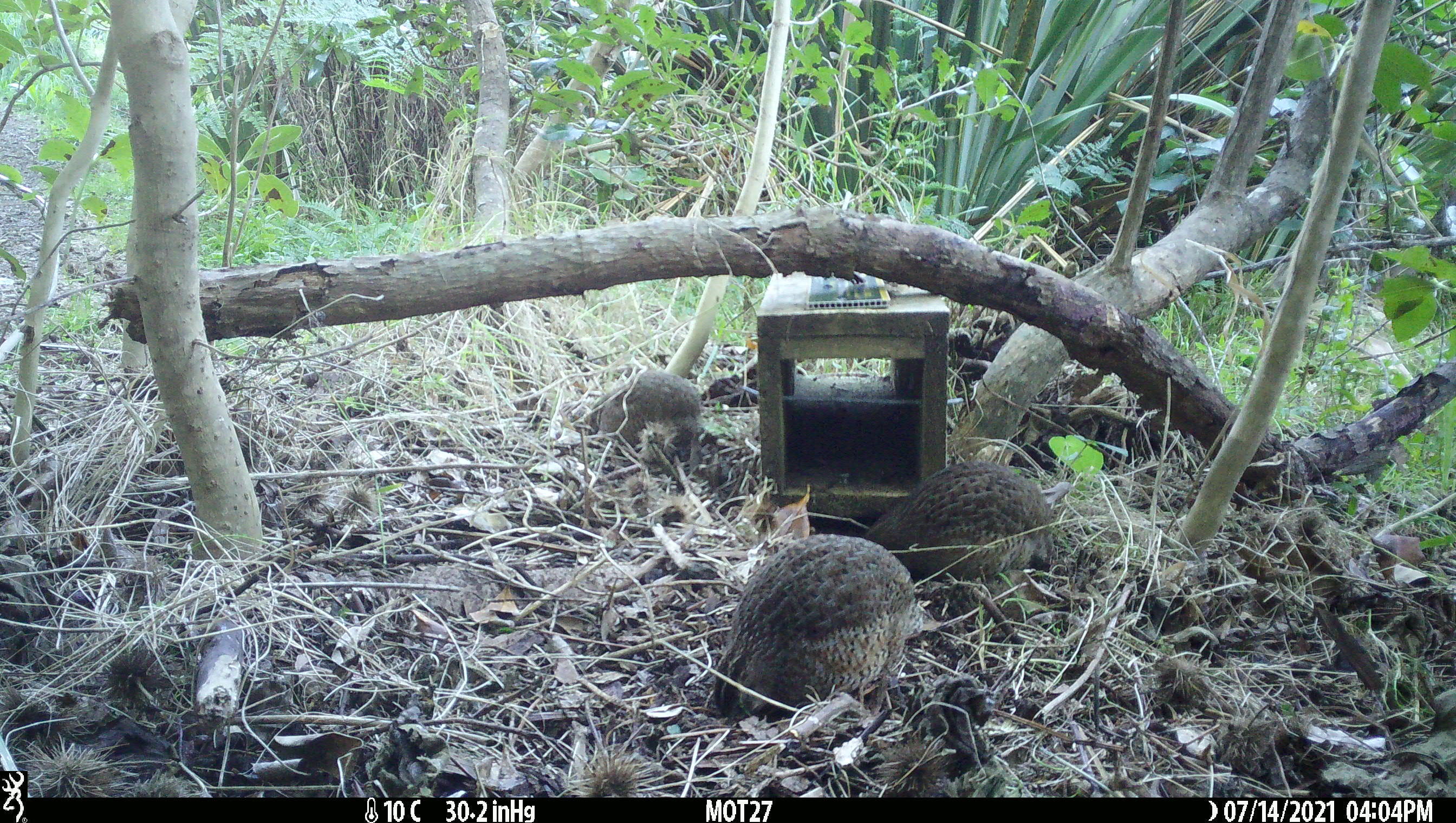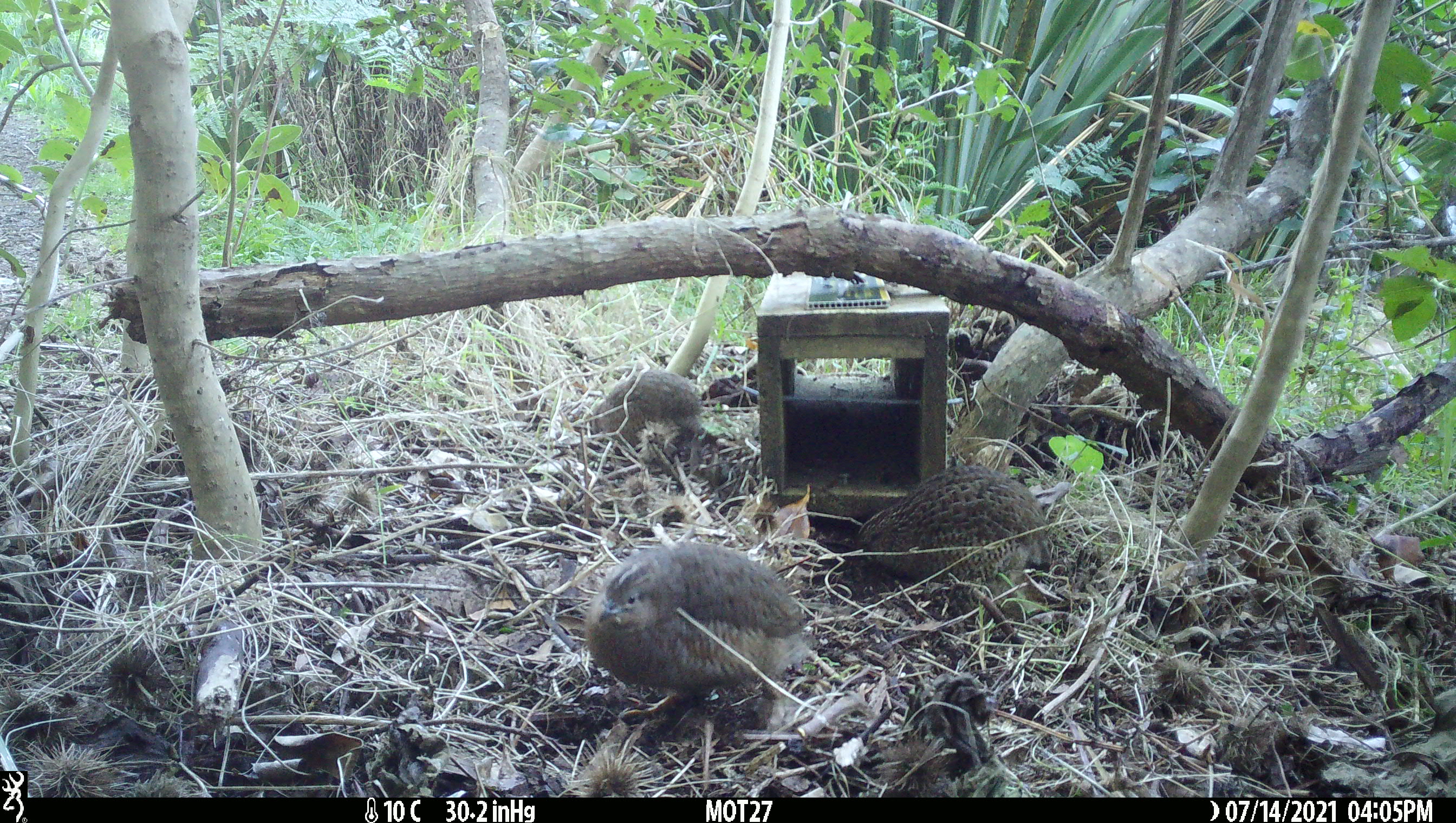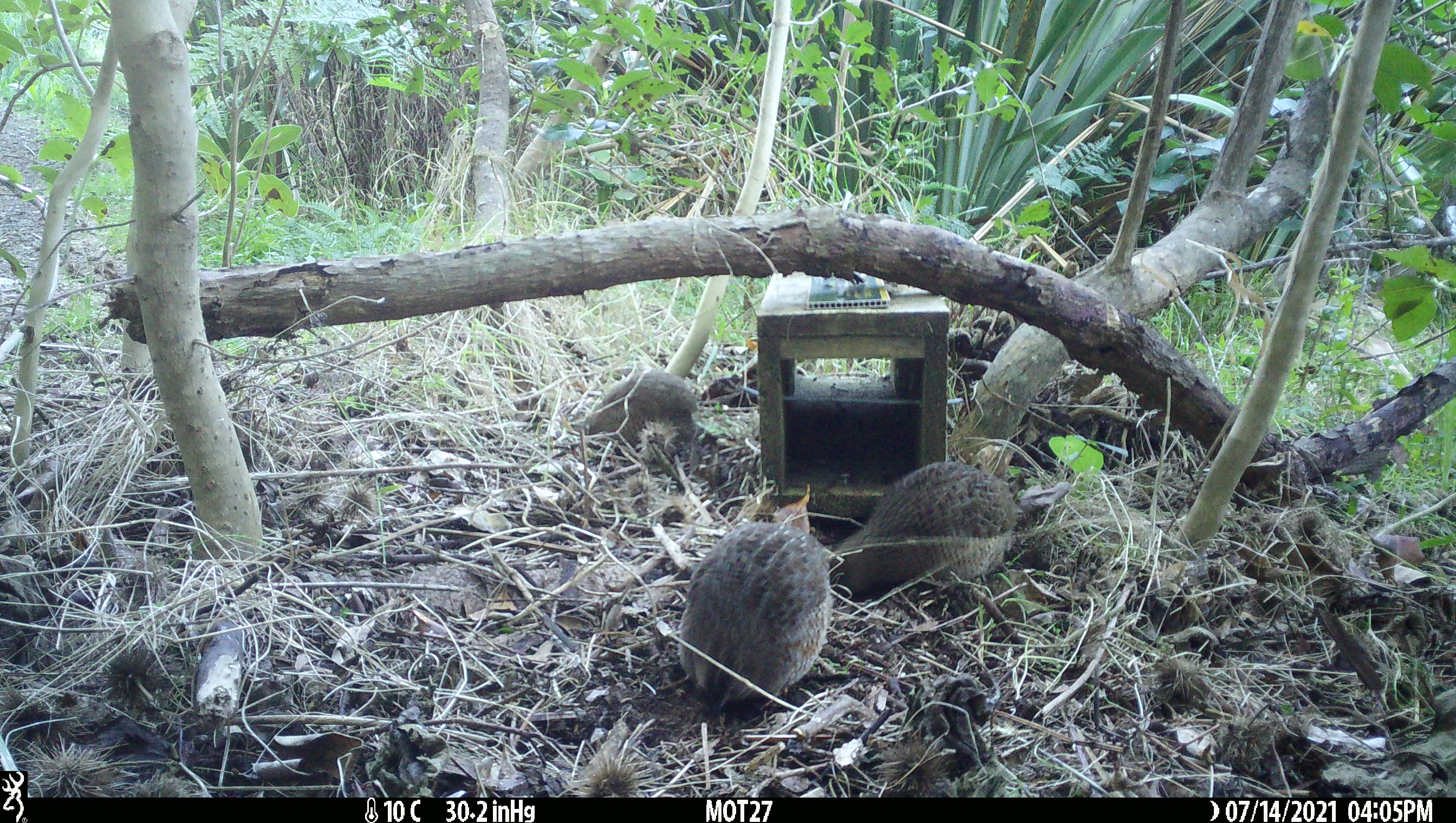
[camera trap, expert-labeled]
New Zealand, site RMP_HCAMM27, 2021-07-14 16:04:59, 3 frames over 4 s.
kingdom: Animalia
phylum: Chordata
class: Aves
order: Galliformes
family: Phasianidae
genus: Synoicus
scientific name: Synoicus ypsilophorus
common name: brown quail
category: quail brown